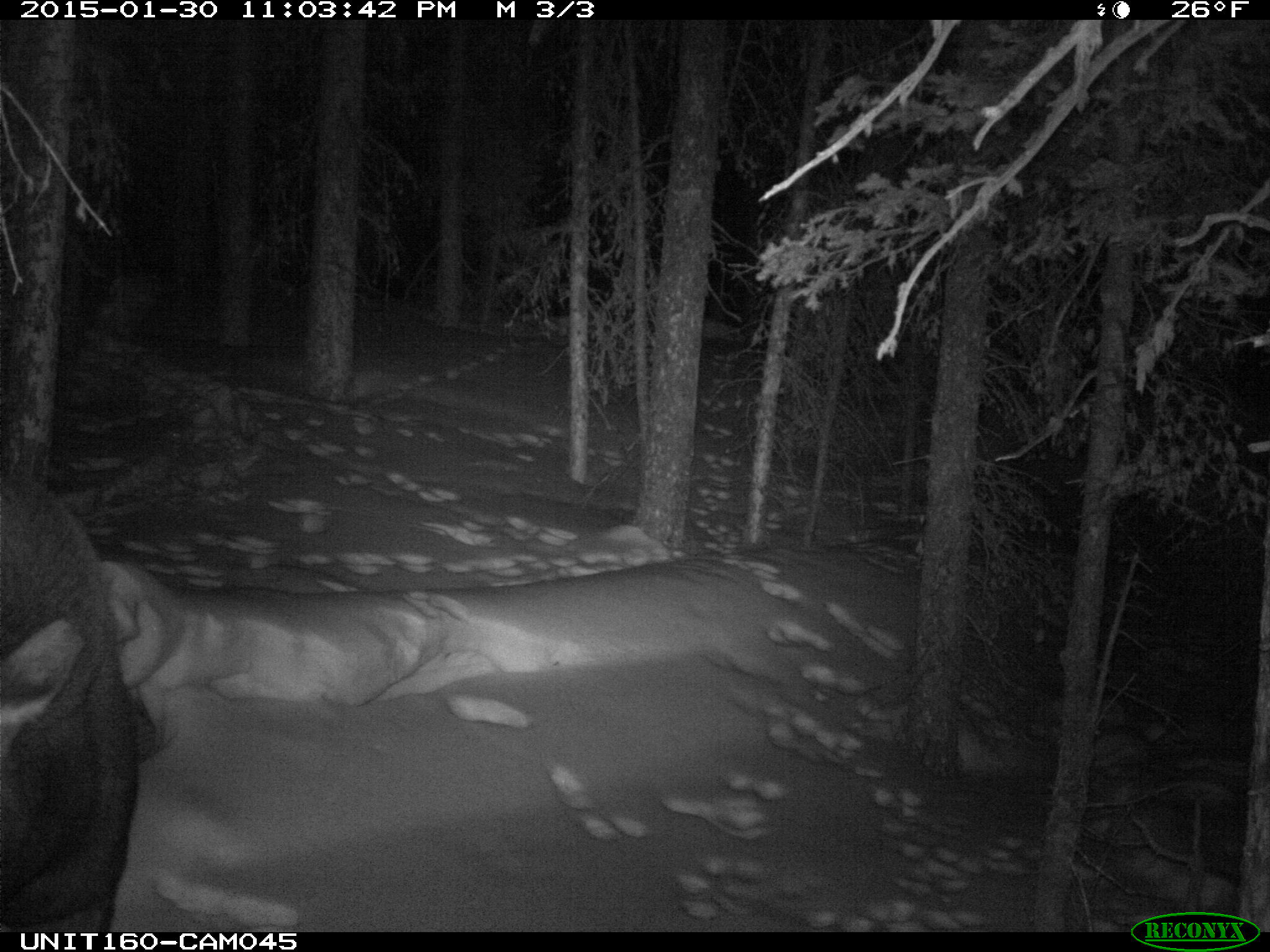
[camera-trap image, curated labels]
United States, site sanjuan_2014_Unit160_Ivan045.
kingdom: Animalia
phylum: Chordata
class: Mammalia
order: Artiodactyla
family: Cervidae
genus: Alces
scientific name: Alces alces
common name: moose